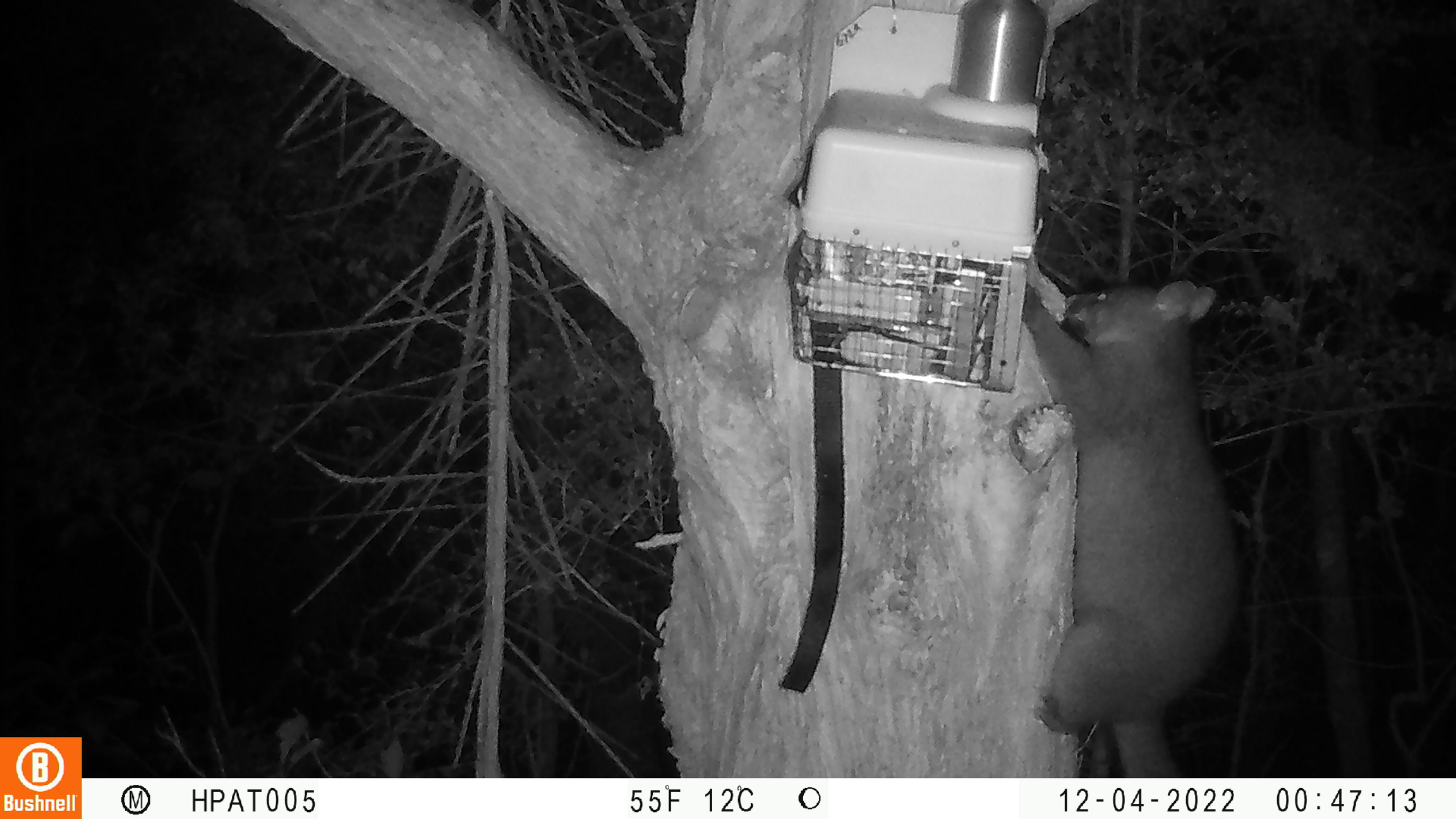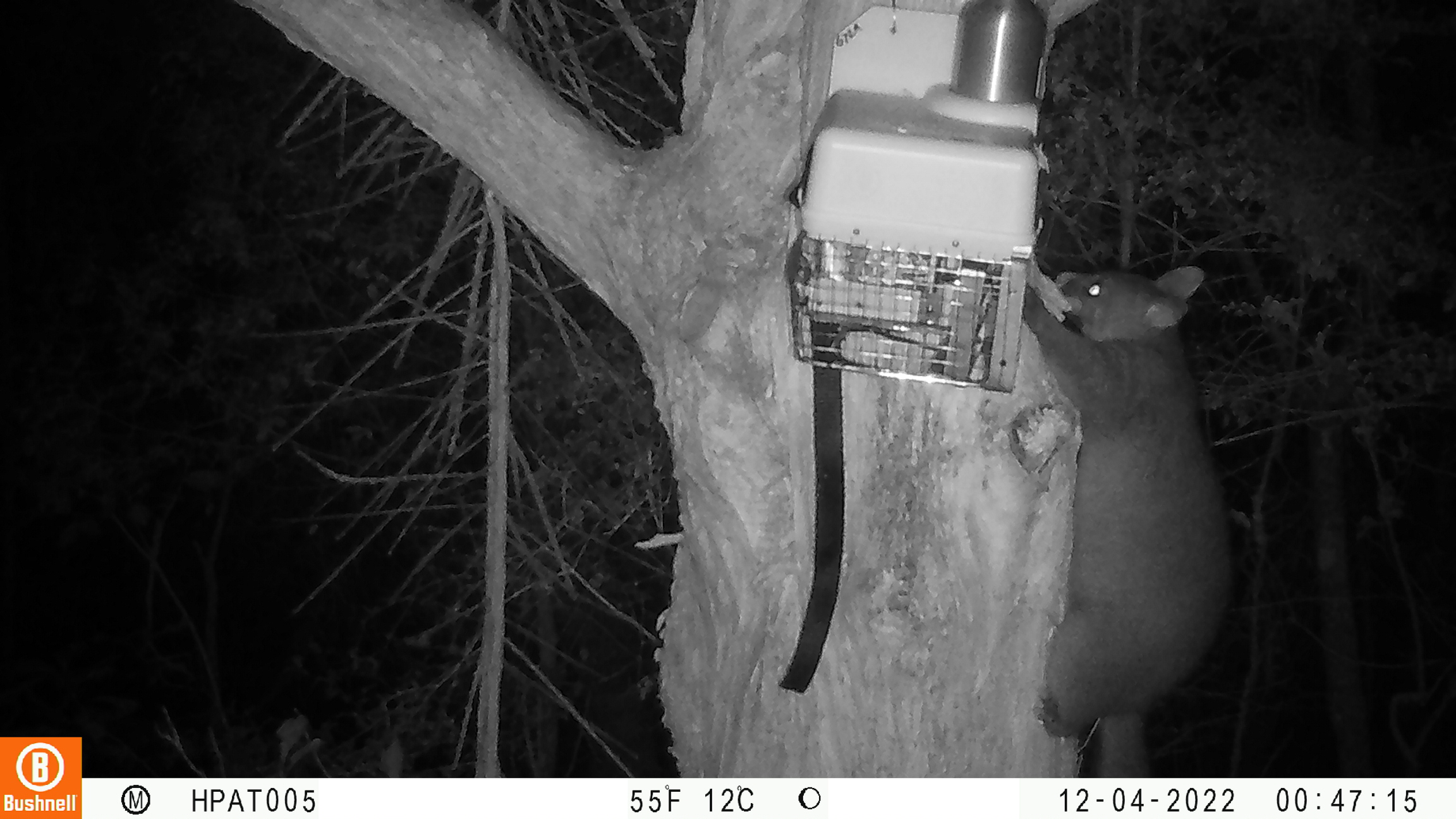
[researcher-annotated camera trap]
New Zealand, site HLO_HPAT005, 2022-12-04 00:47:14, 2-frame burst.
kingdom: Animalia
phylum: Chordata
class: Mammalia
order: Diprotodontia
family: Phalangeridae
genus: Trichosurus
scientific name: Trichosurus vulpecula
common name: common brushtail possum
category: possum